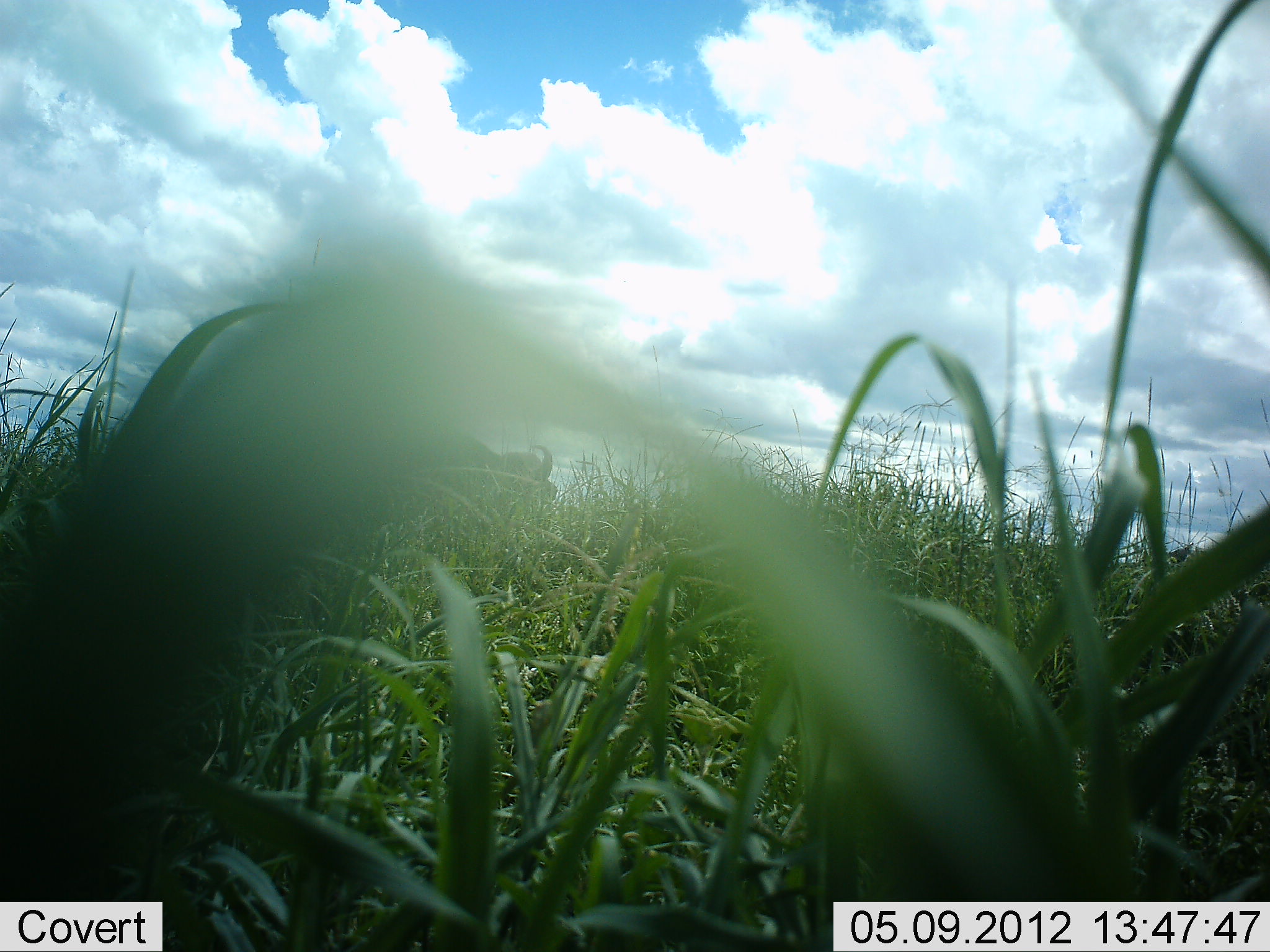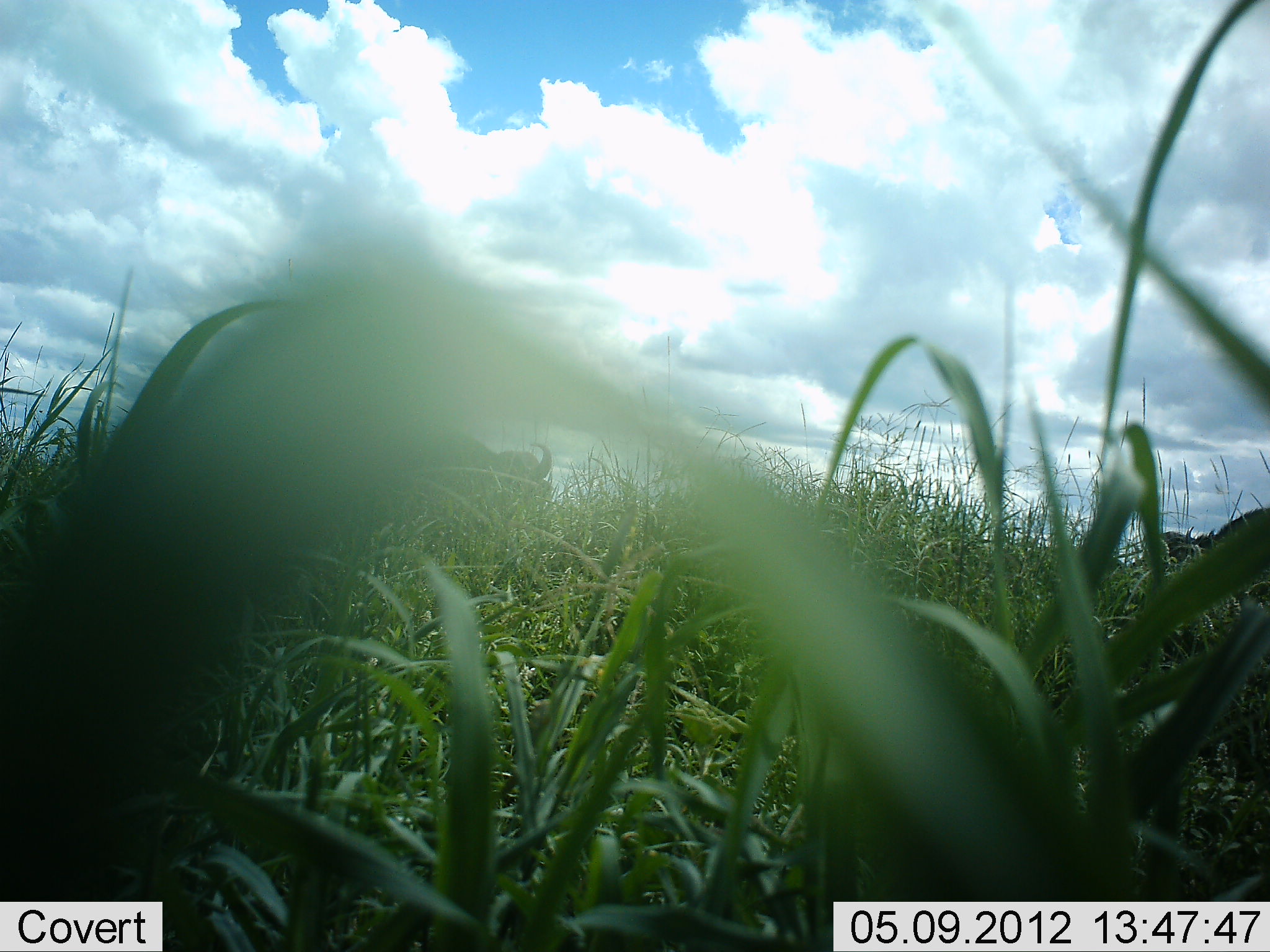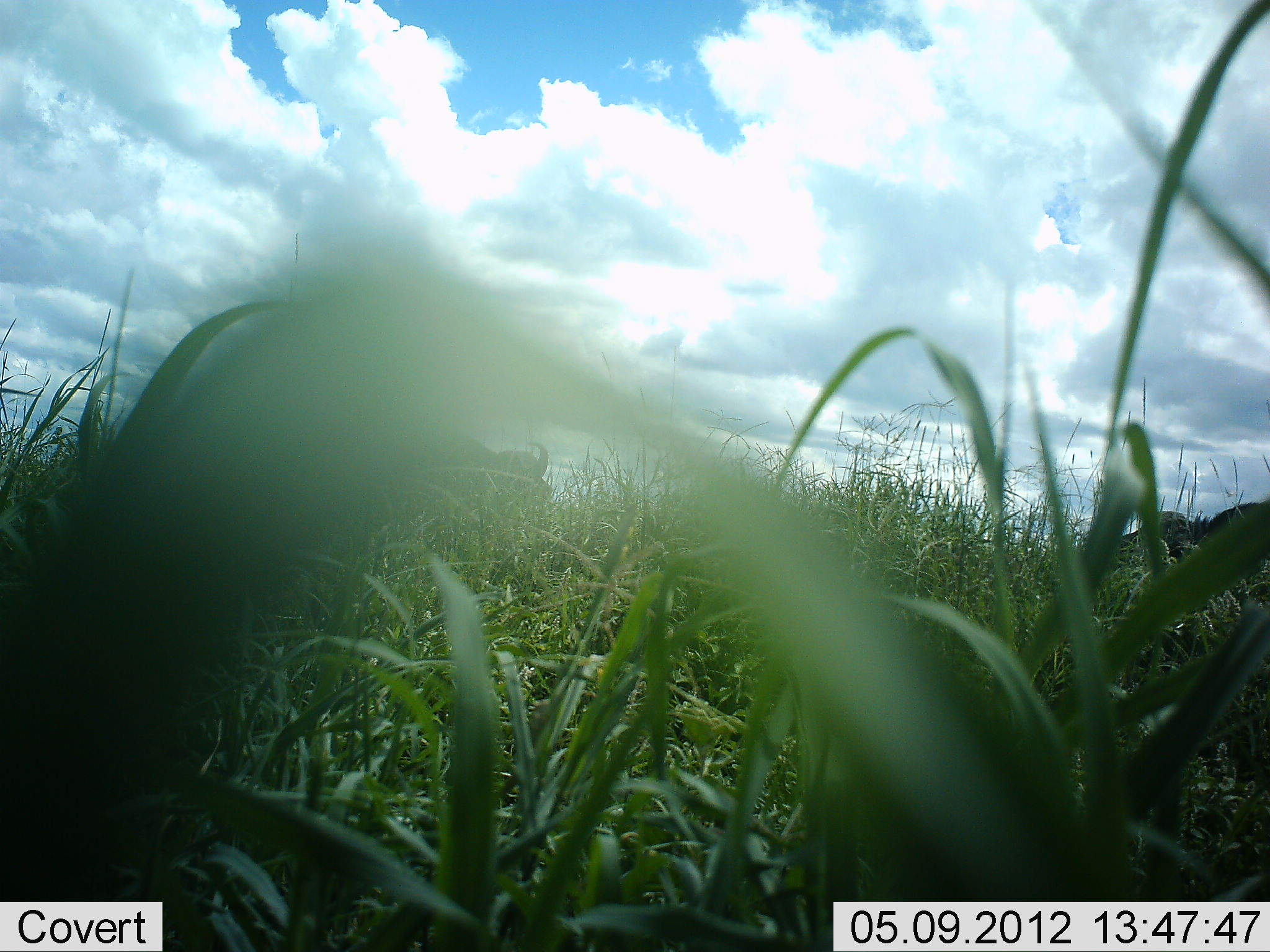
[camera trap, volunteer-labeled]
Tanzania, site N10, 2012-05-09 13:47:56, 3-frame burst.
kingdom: Animalia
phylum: Chordata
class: Mammalia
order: Artiodactyla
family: Bovidae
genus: Syncerus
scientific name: Syncerus caffer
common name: cape buffalo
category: buffalo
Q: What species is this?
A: Buffalo (cape buffalo) (Syncerus caffer).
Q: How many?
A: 2.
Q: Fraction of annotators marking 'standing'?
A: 71%.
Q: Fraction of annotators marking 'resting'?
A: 12%.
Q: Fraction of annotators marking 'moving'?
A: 6%.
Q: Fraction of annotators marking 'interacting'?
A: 0%.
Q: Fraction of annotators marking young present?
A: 0%.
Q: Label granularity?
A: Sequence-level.